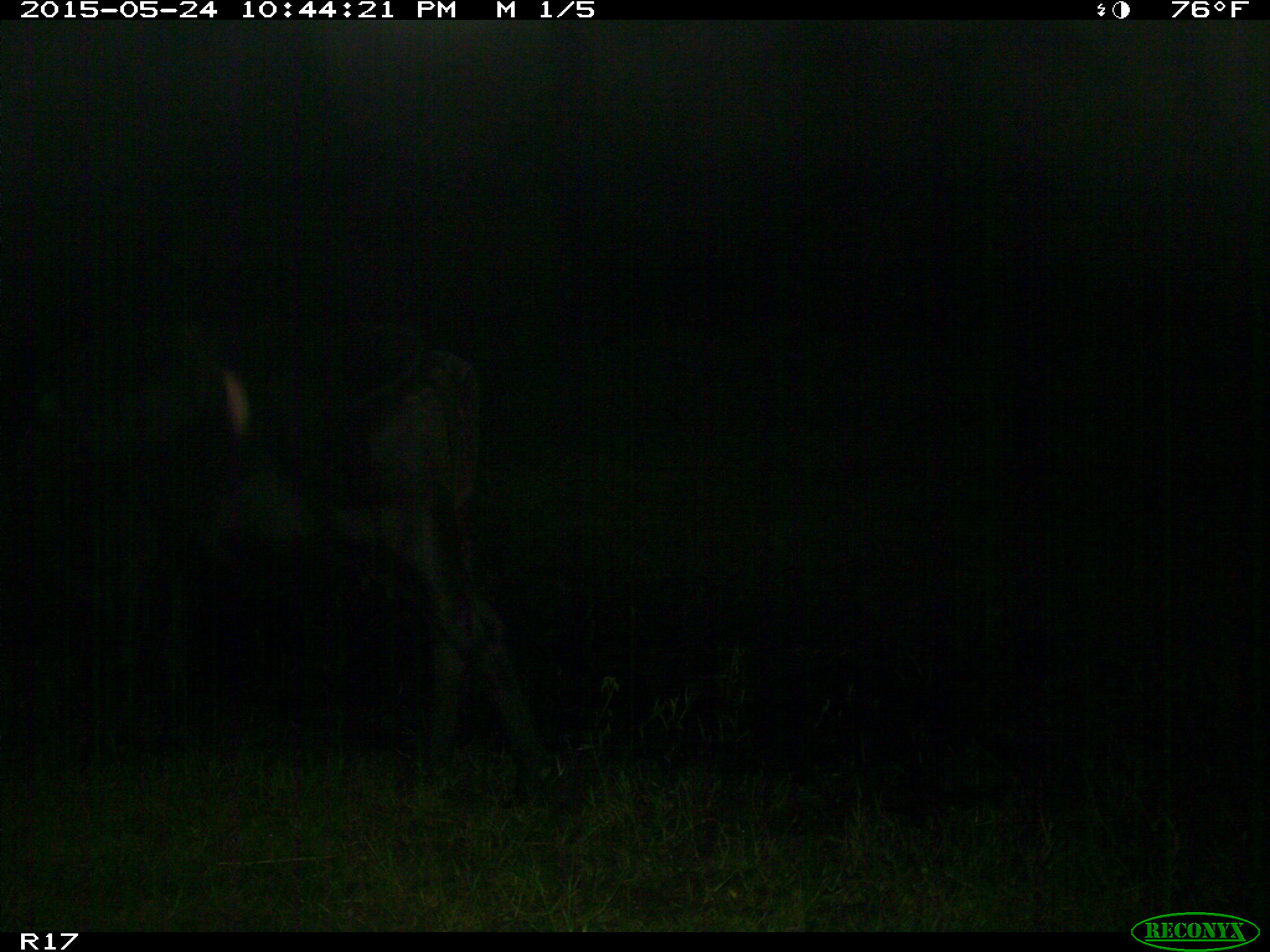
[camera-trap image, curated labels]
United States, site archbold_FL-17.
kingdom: Animalia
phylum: Chordata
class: Mammalia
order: Artiodactyla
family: Bovidae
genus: Bos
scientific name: Bos taurus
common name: domestic cow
Bos taurus (domestic cow).